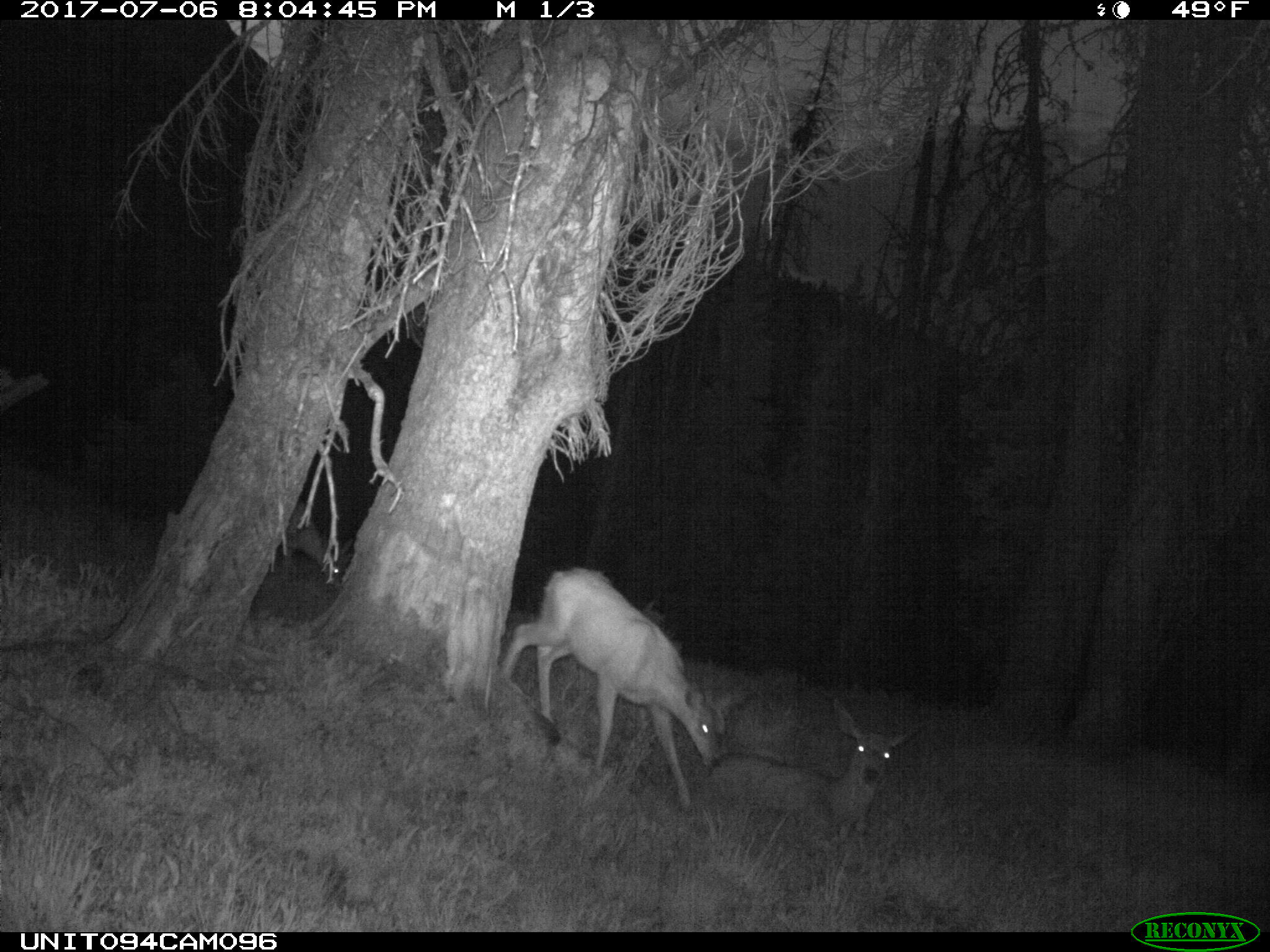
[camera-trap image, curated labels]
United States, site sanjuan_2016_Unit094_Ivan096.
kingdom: Animalia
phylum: Chordata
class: Mammalia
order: Artiodactyla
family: Cervidae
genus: Odocoileus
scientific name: Odocoileus hemionus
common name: mule deer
Odocoileus hemionus (mule deer).